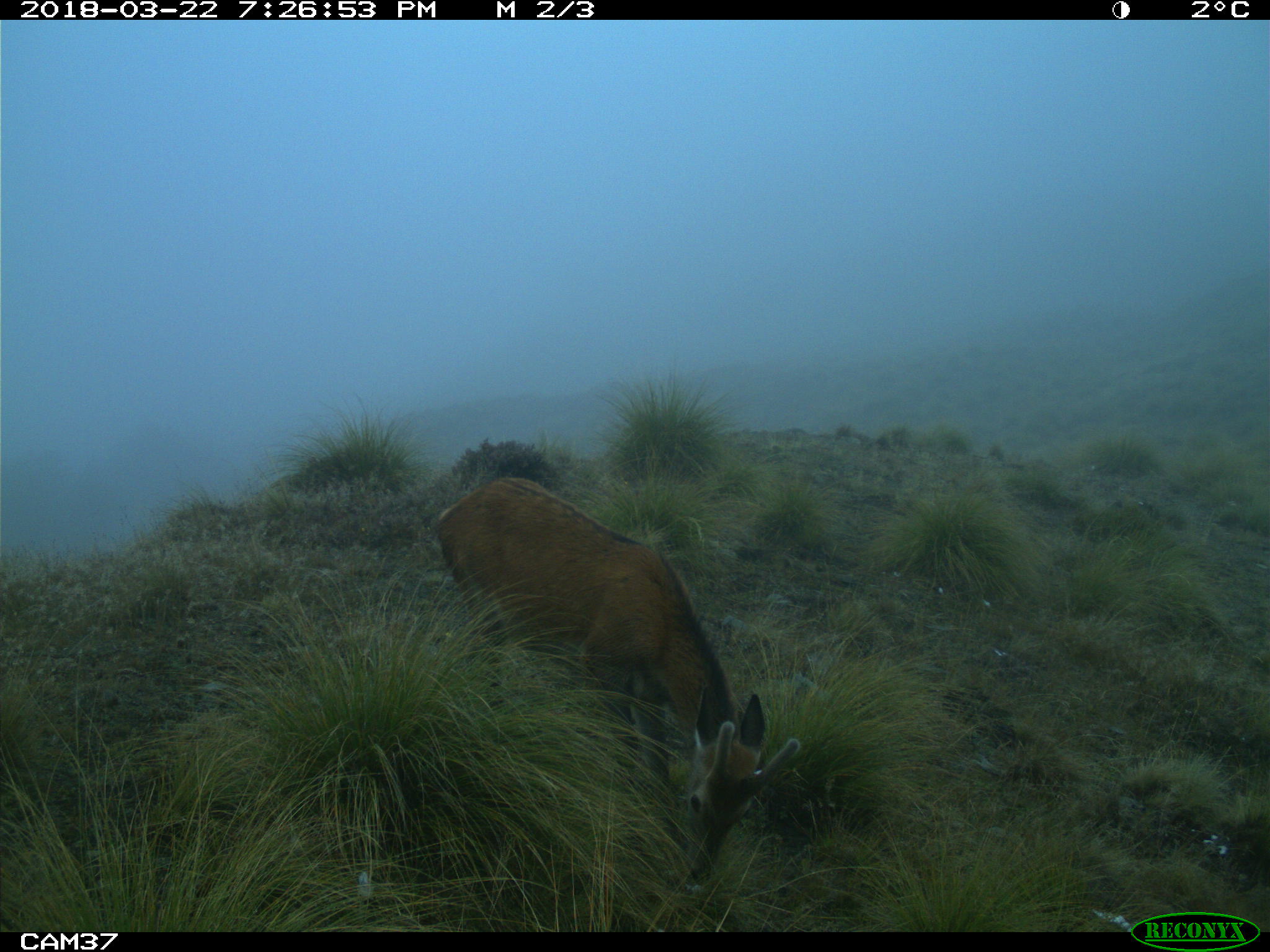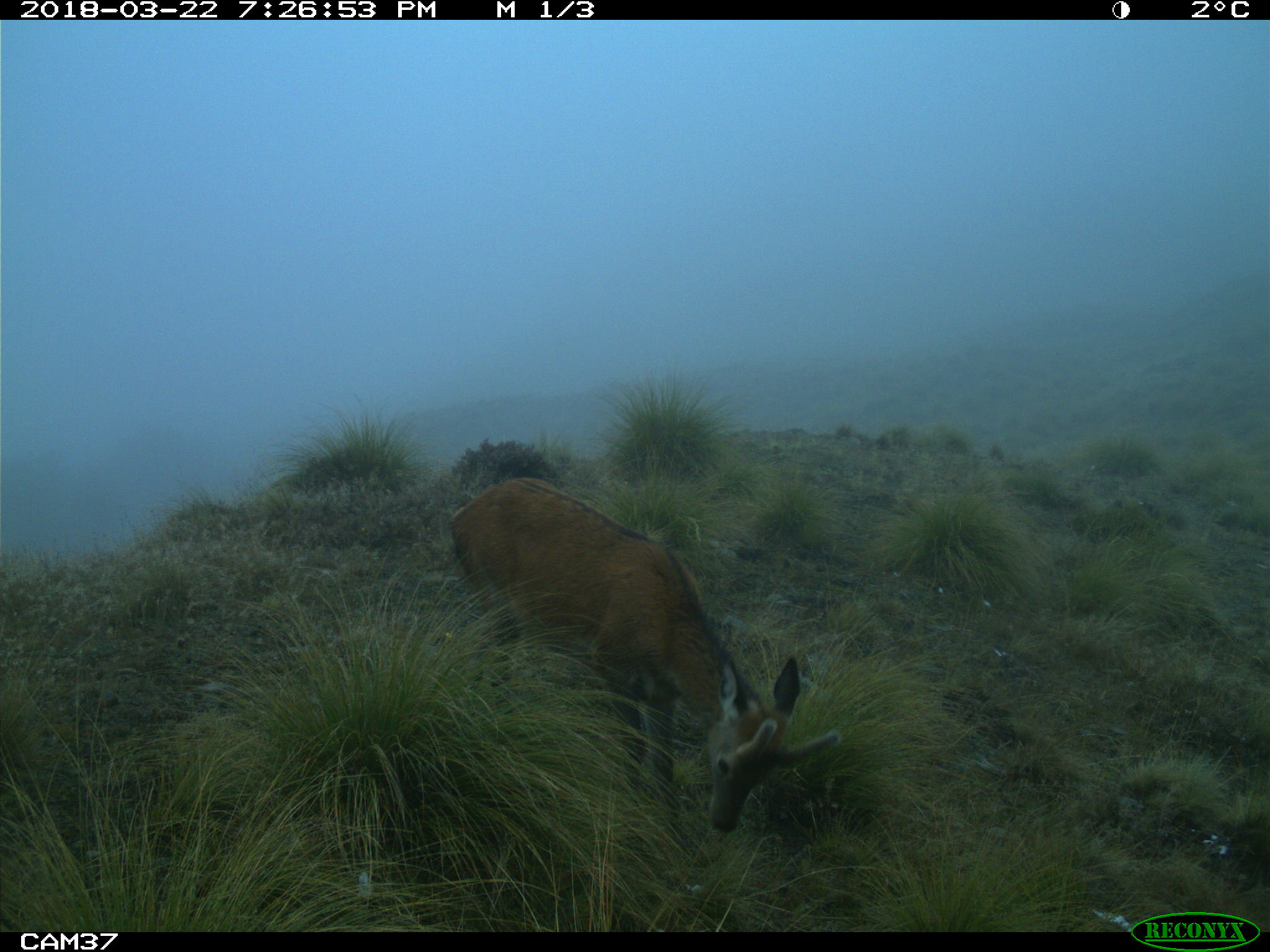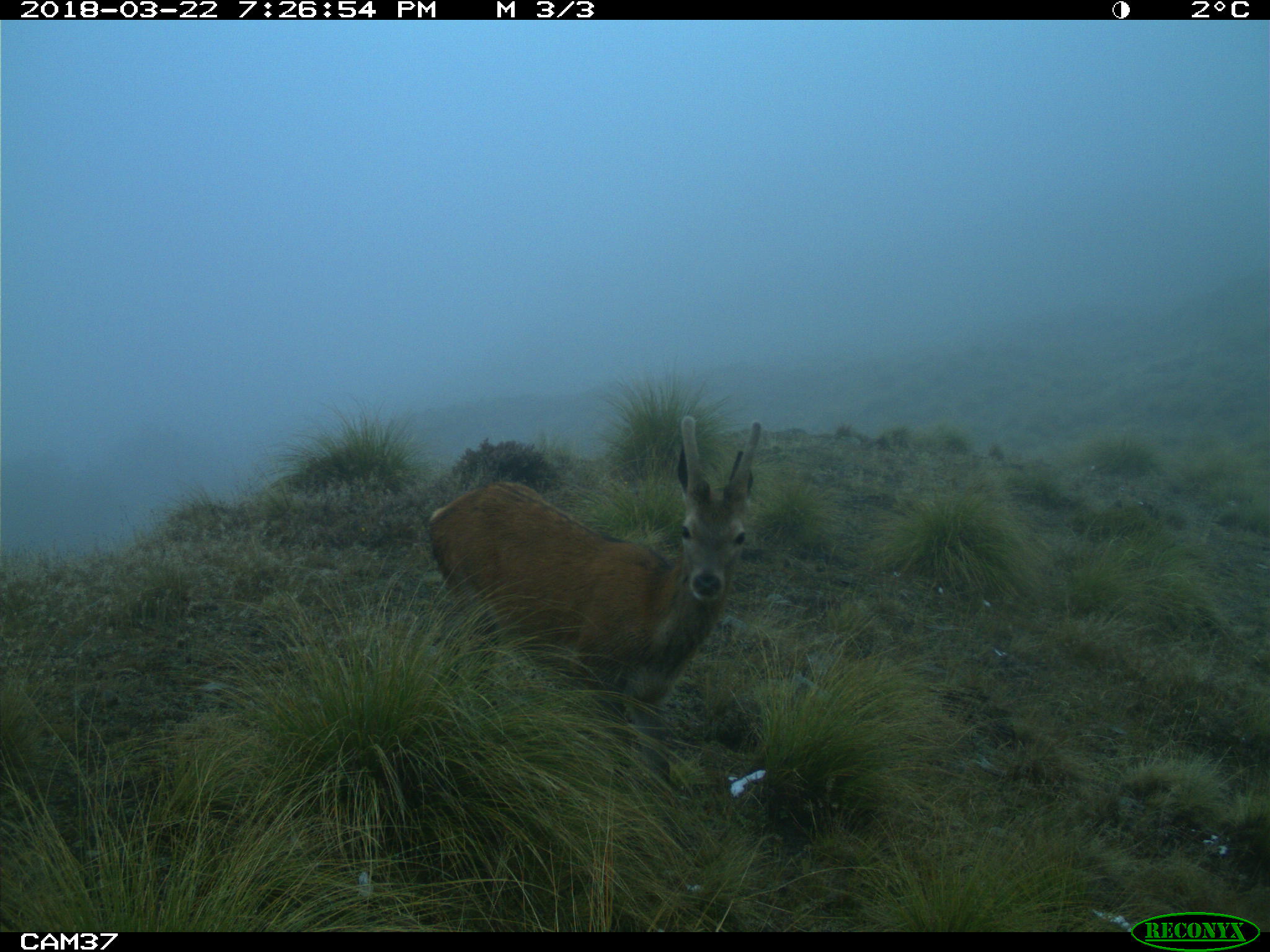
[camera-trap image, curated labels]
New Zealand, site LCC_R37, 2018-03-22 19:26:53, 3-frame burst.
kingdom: Animalia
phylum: Chordata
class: Mammalia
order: Artiodactyla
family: Cervidae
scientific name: Cervidae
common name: deer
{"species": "deer (Cervidae)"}